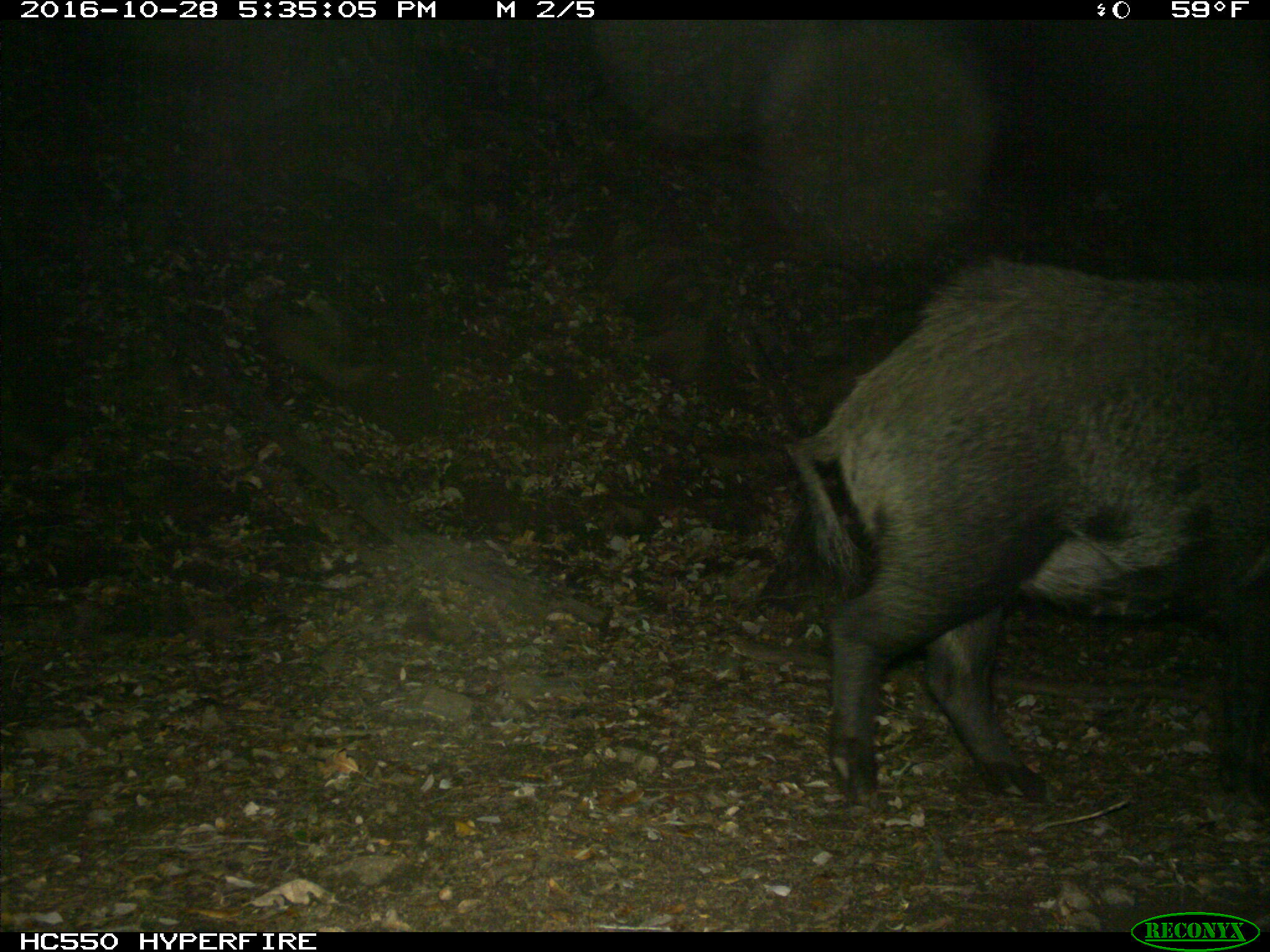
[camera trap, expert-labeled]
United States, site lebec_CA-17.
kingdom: Animalia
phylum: Chordata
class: Mammalia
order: Artiodactyla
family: Suidae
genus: Sus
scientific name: Sus scrofa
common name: wild boar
Sus scrofa (wild boar).